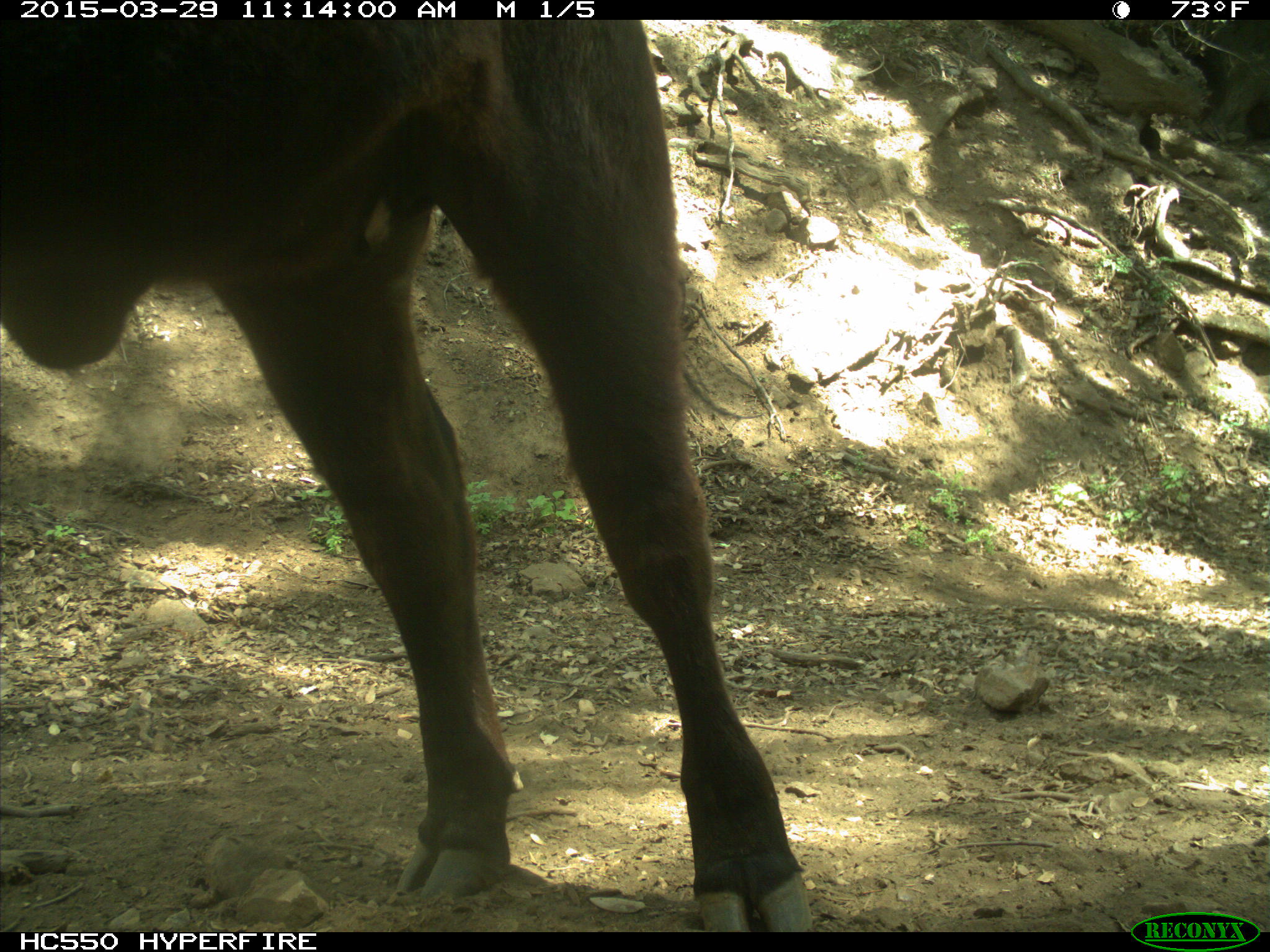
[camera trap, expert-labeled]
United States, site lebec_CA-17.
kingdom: Animalia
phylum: Chordata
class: Mammalia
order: Artiodactyla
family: Bovidae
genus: Bos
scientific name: Bos taurus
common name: domestic cow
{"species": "Bos taurus (domestic cow)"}